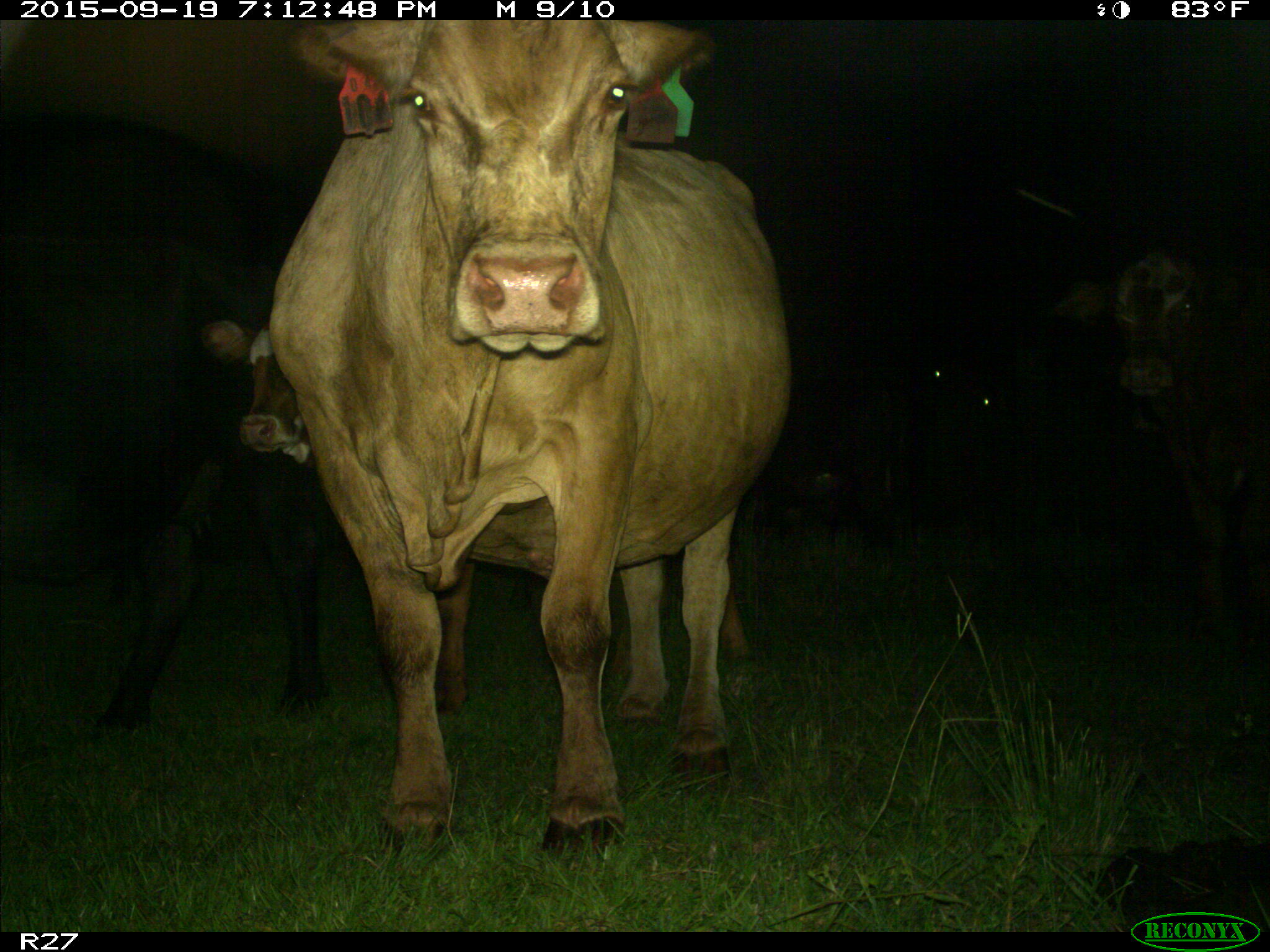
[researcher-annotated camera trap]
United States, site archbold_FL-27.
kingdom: Animalia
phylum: Chordata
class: Mammalia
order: Artiodactyla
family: Bovidae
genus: Bos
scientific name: Bos taurus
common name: domestic cow